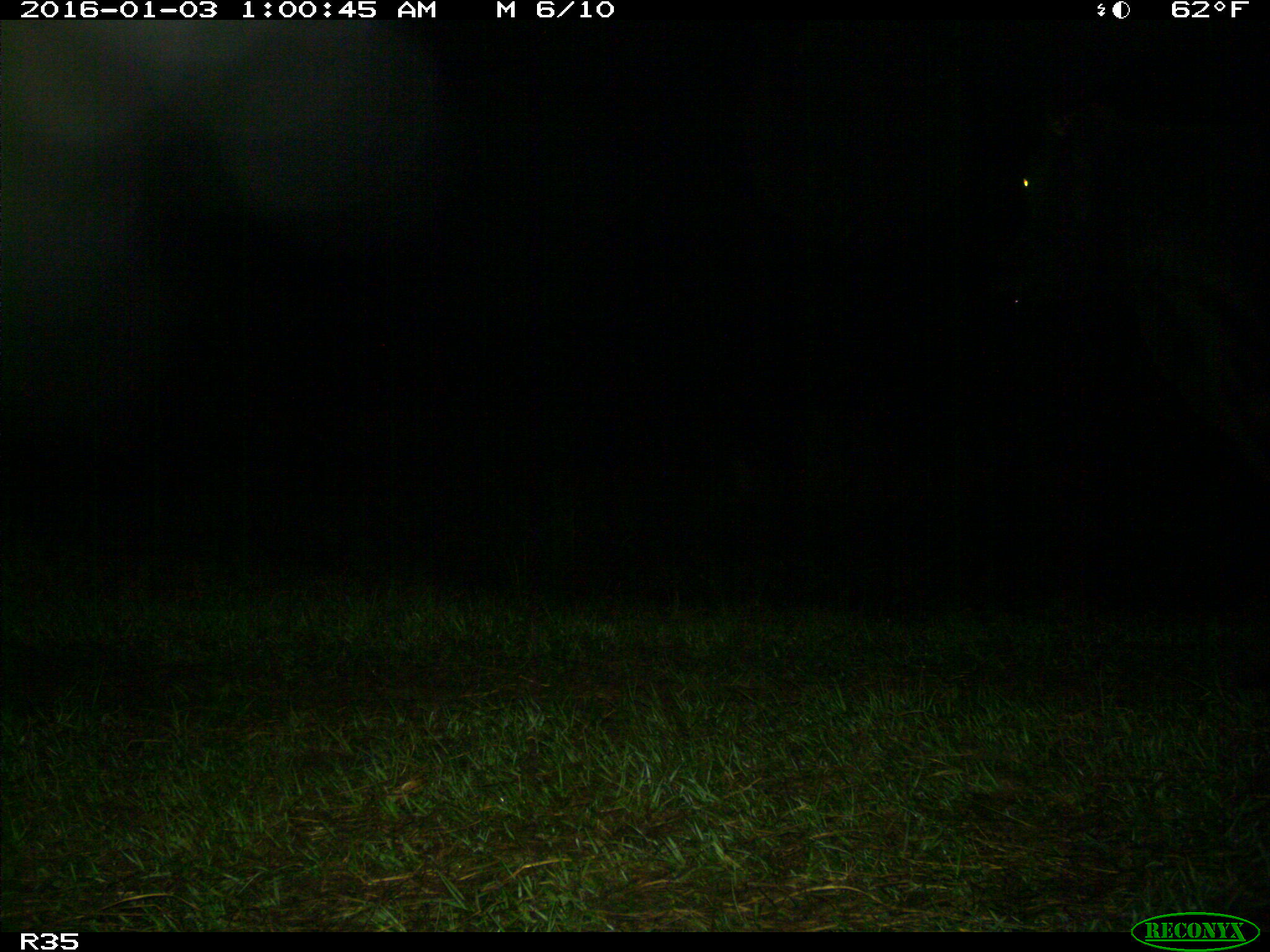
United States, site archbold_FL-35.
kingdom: Animalia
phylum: Chordata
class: Mammalia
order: Artiodactyla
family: Bovidae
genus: Bos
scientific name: Bos taurus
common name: domestic cow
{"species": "Bos taurus (domestic cow)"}